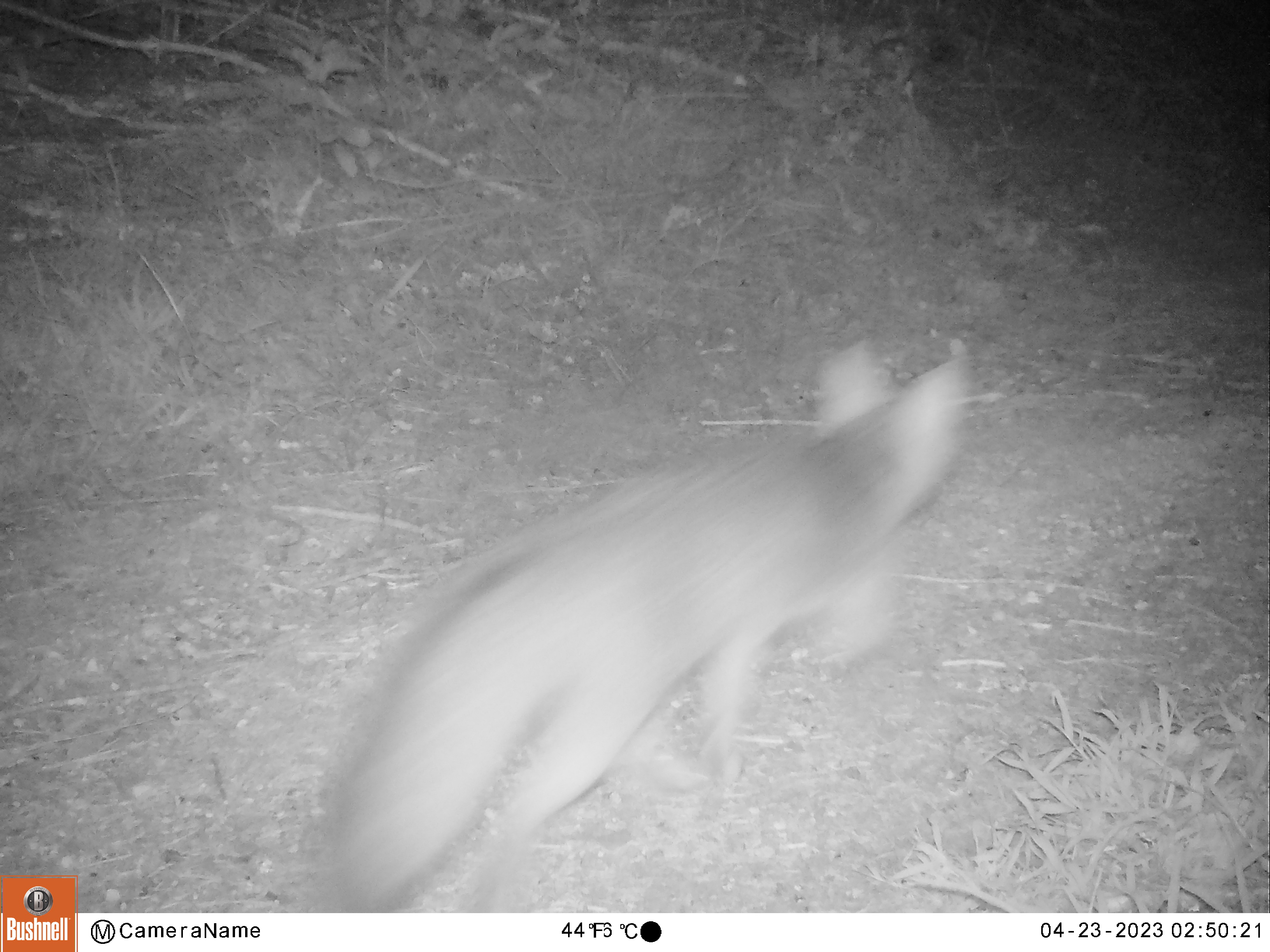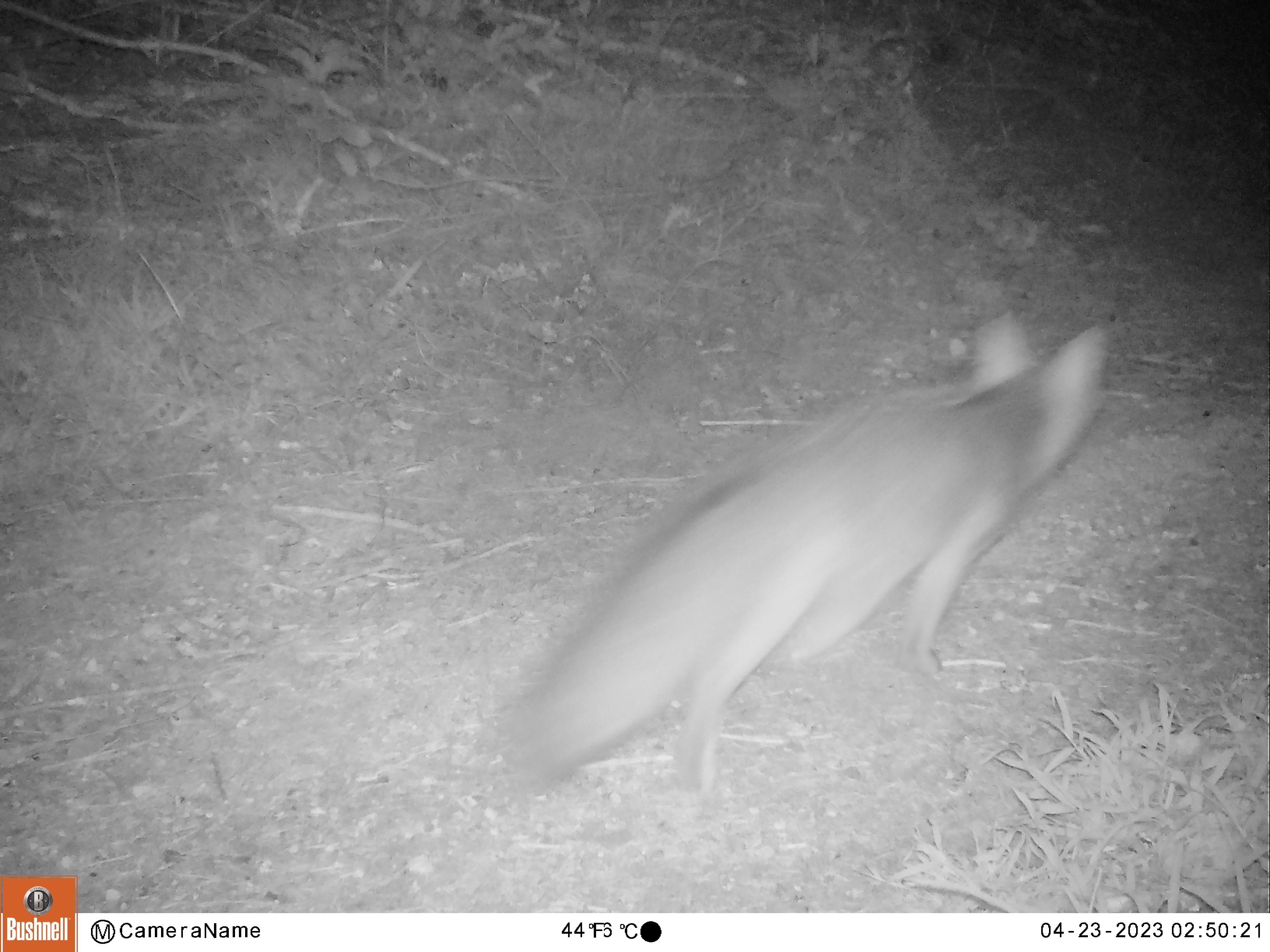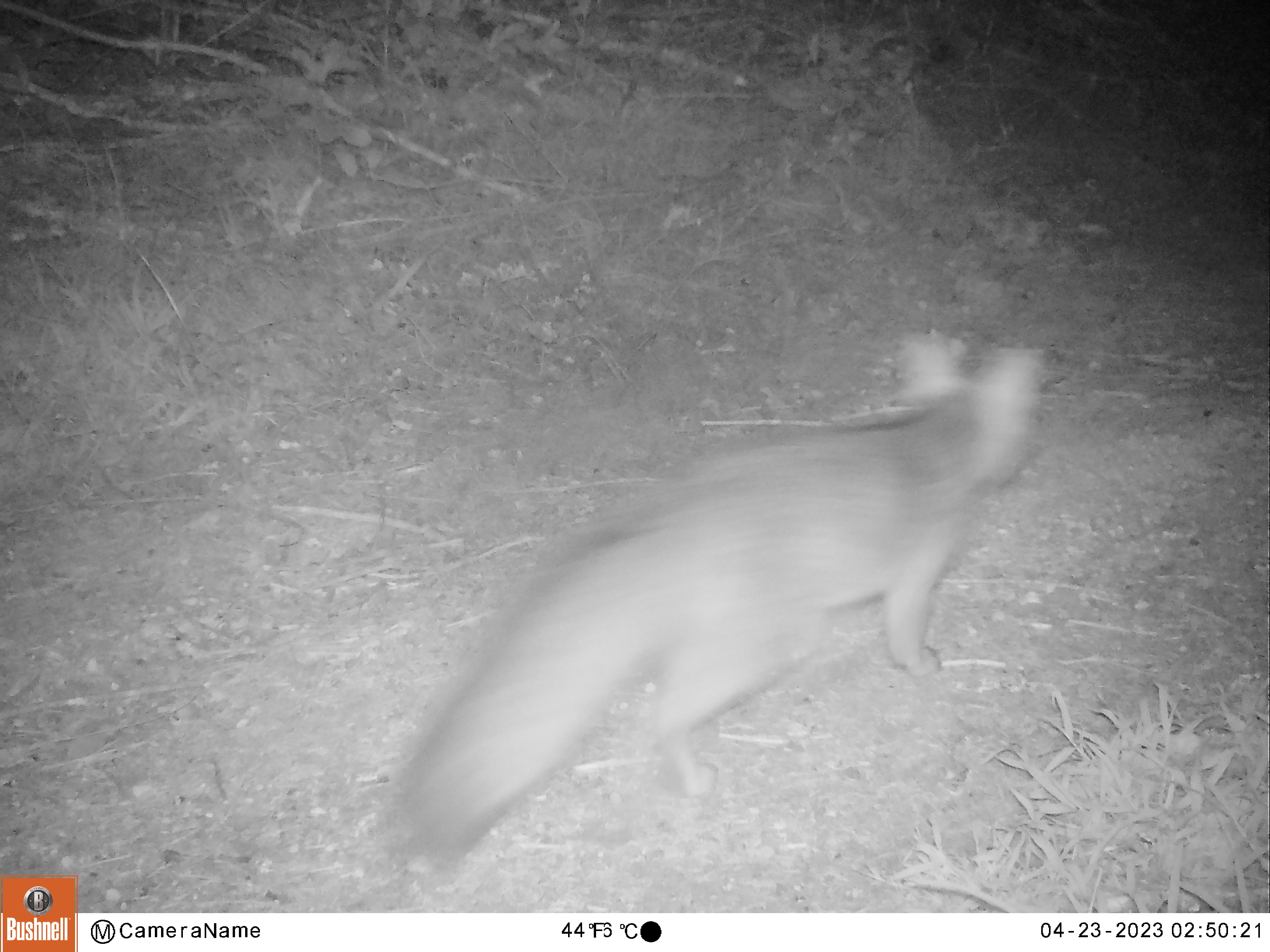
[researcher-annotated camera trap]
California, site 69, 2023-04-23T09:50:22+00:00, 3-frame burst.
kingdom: Animalia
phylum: Chordata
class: Mammalia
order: Carnivora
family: Canidae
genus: Urocyon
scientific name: Urocyon cinereoargenteus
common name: gray fox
Gray fox (Urocyon cinereoargenteus).